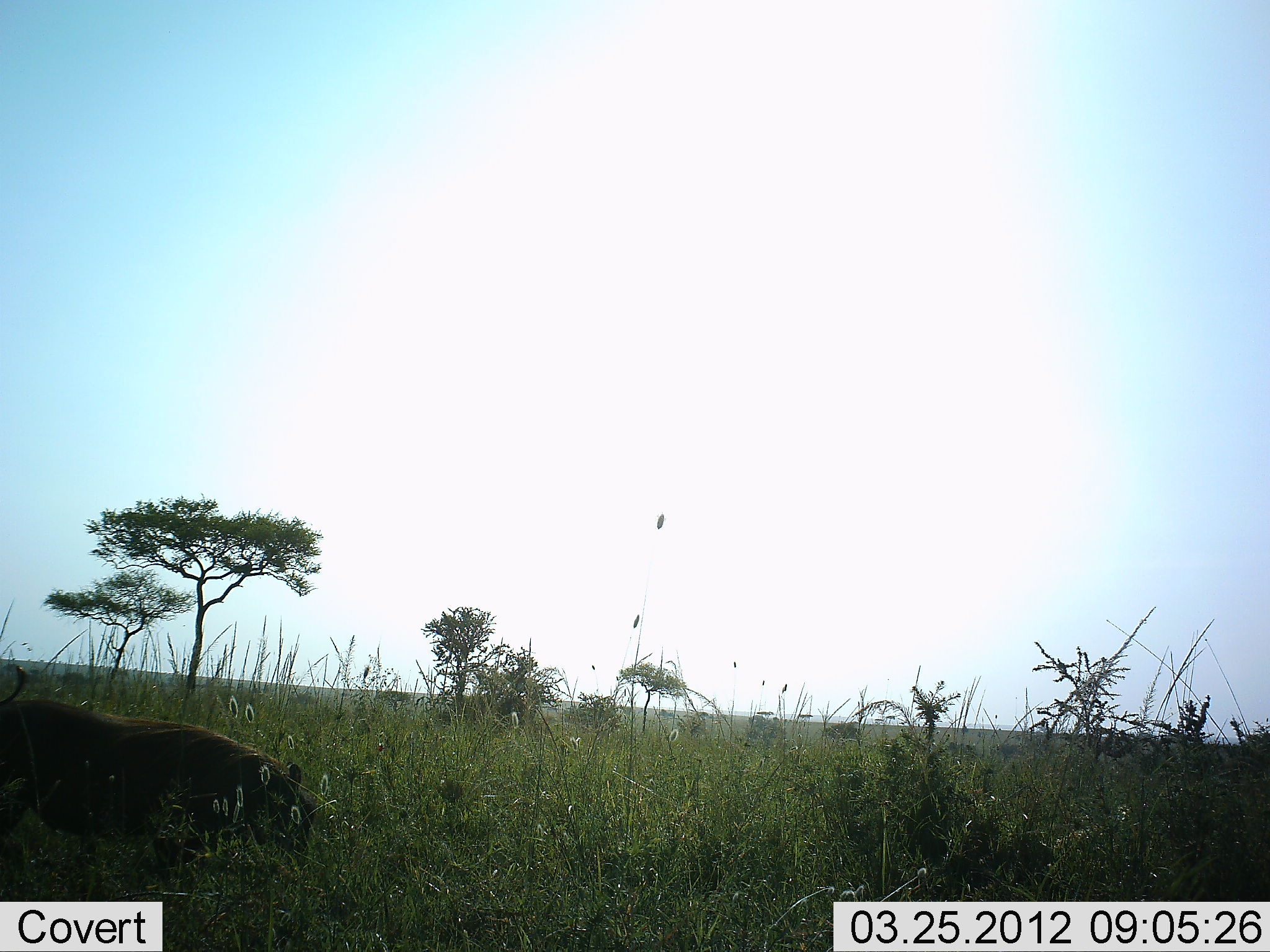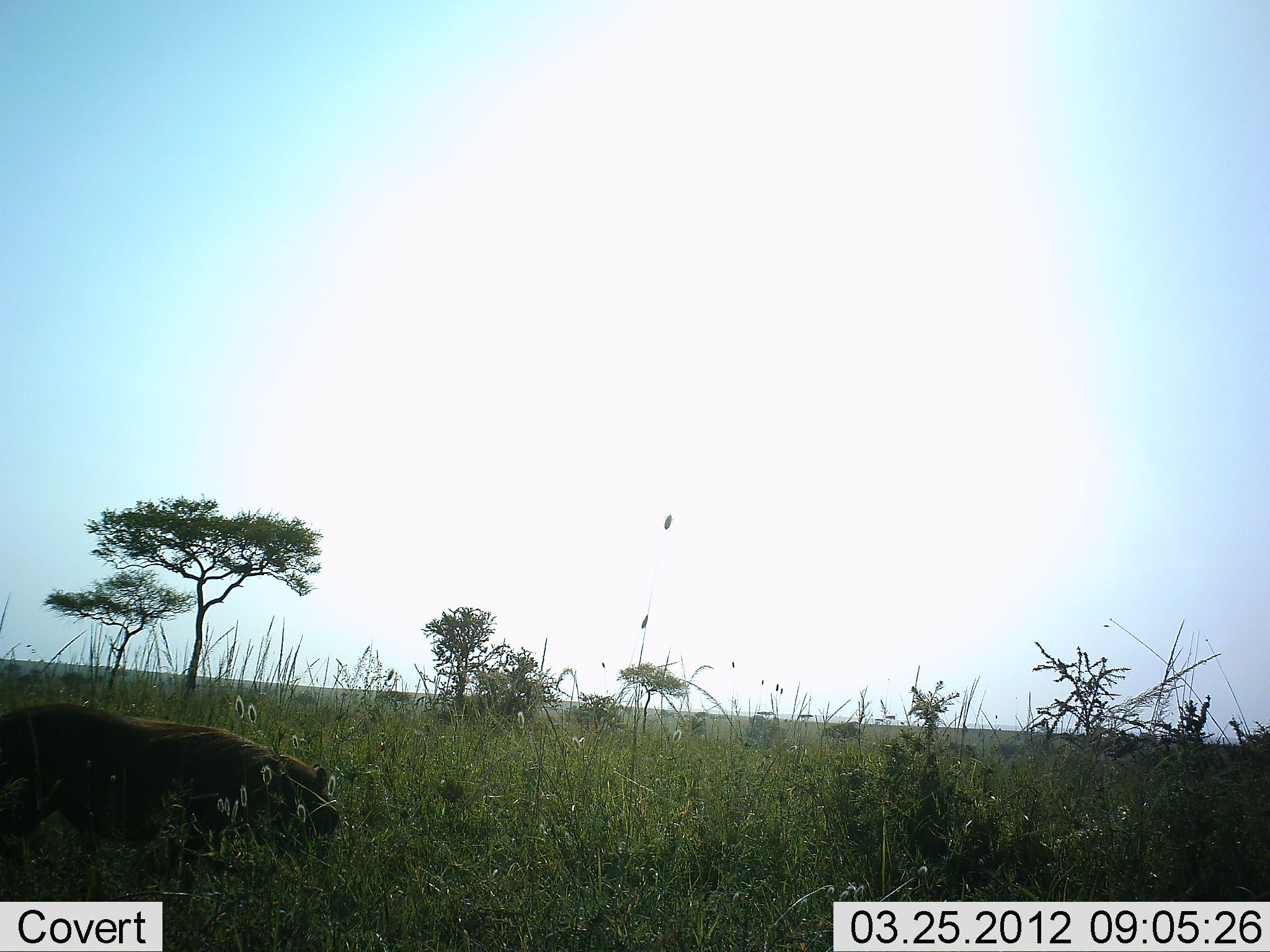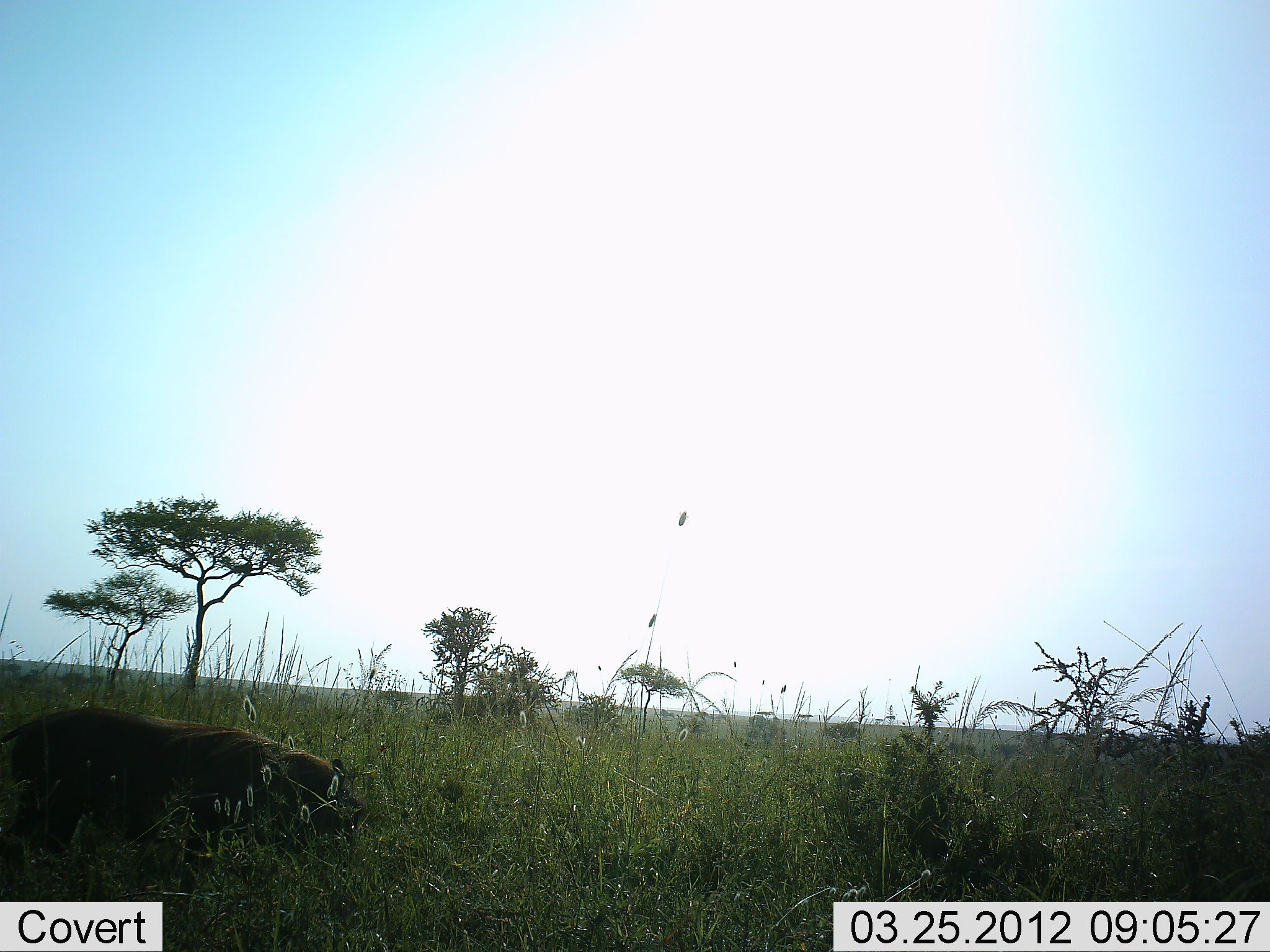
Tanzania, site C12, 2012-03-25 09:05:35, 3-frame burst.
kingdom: Animalia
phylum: Chordata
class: Mammalia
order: Artiodactyla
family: Suidae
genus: Phacochoerus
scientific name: Phacochoerus africanus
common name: warthog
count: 1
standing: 0%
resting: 0%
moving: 47%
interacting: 0%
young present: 0%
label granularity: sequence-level